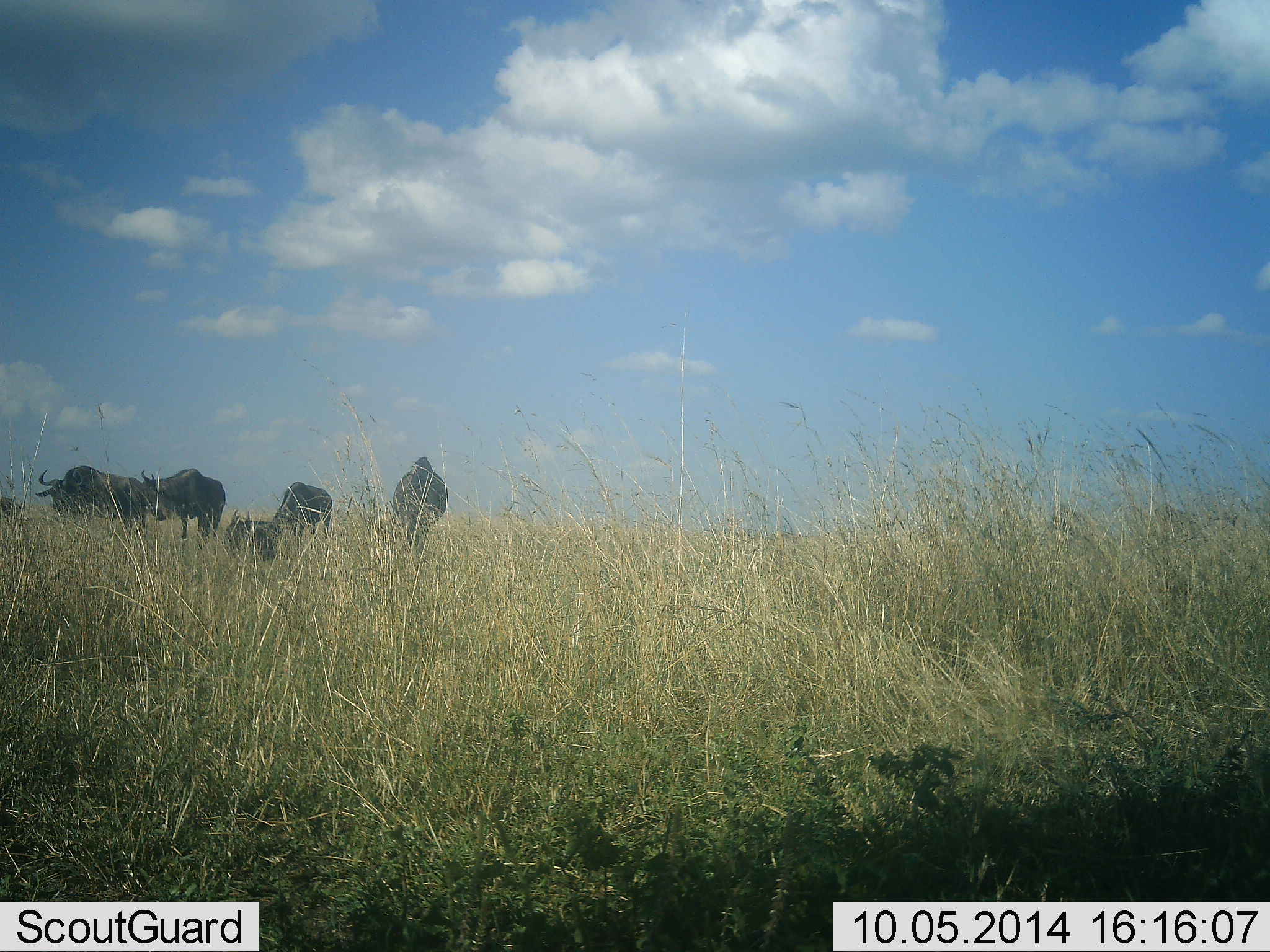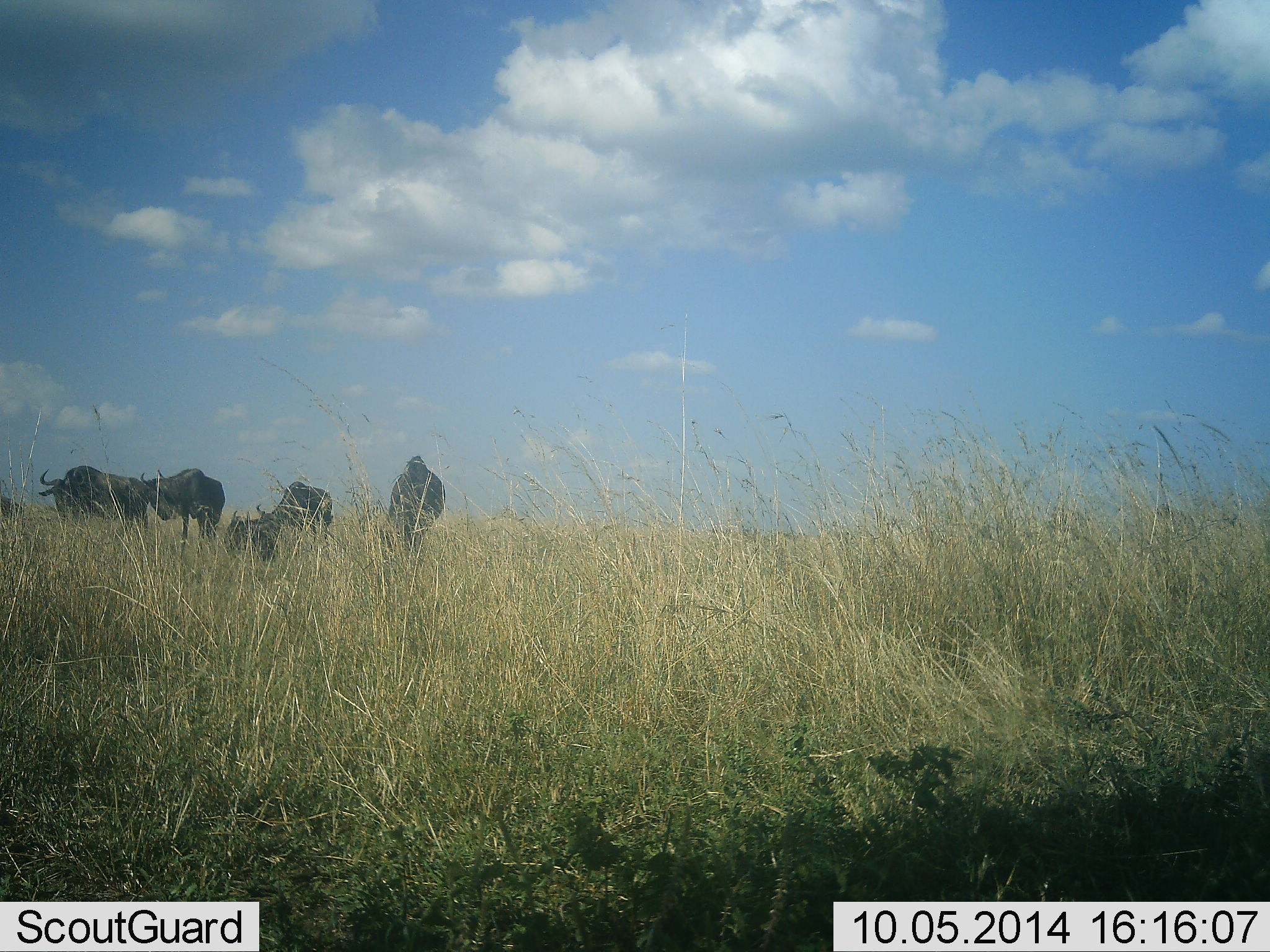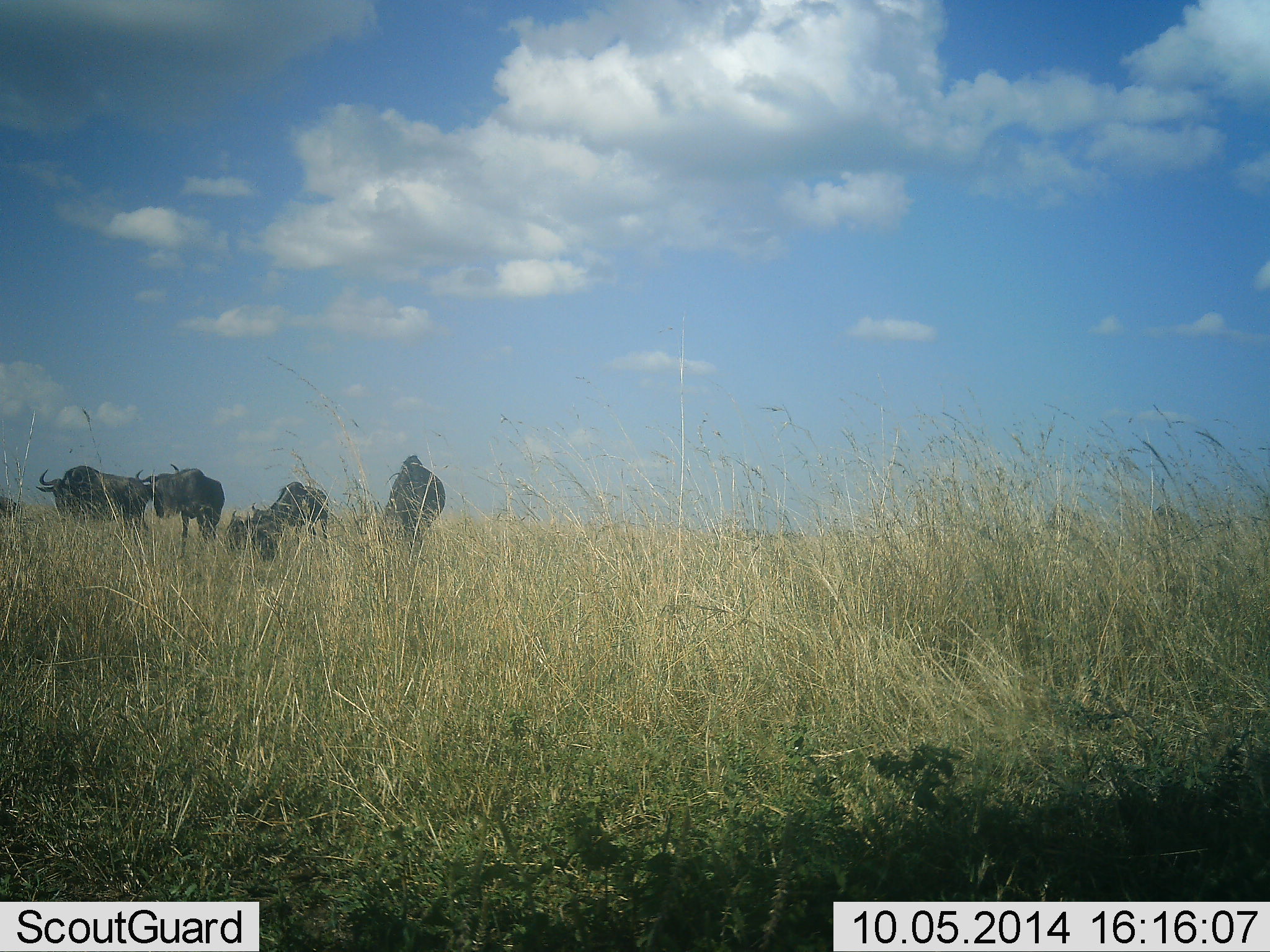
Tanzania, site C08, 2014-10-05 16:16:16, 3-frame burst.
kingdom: Animalia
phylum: Chordata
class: Mammalia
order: Artiodactyla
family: Bovidae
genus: Connochaetes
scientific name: Connochaetes taurinus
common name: blue wildebeest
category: wildebeest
Wildebeest (blue wildebeest) (Connochaetes taurinus), count 5. Behavior (volunteer vote fractions): standing 80%, resting 70%, moving 0%, interacting 10%. Young present (vote fraction): 0%. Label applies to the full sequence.